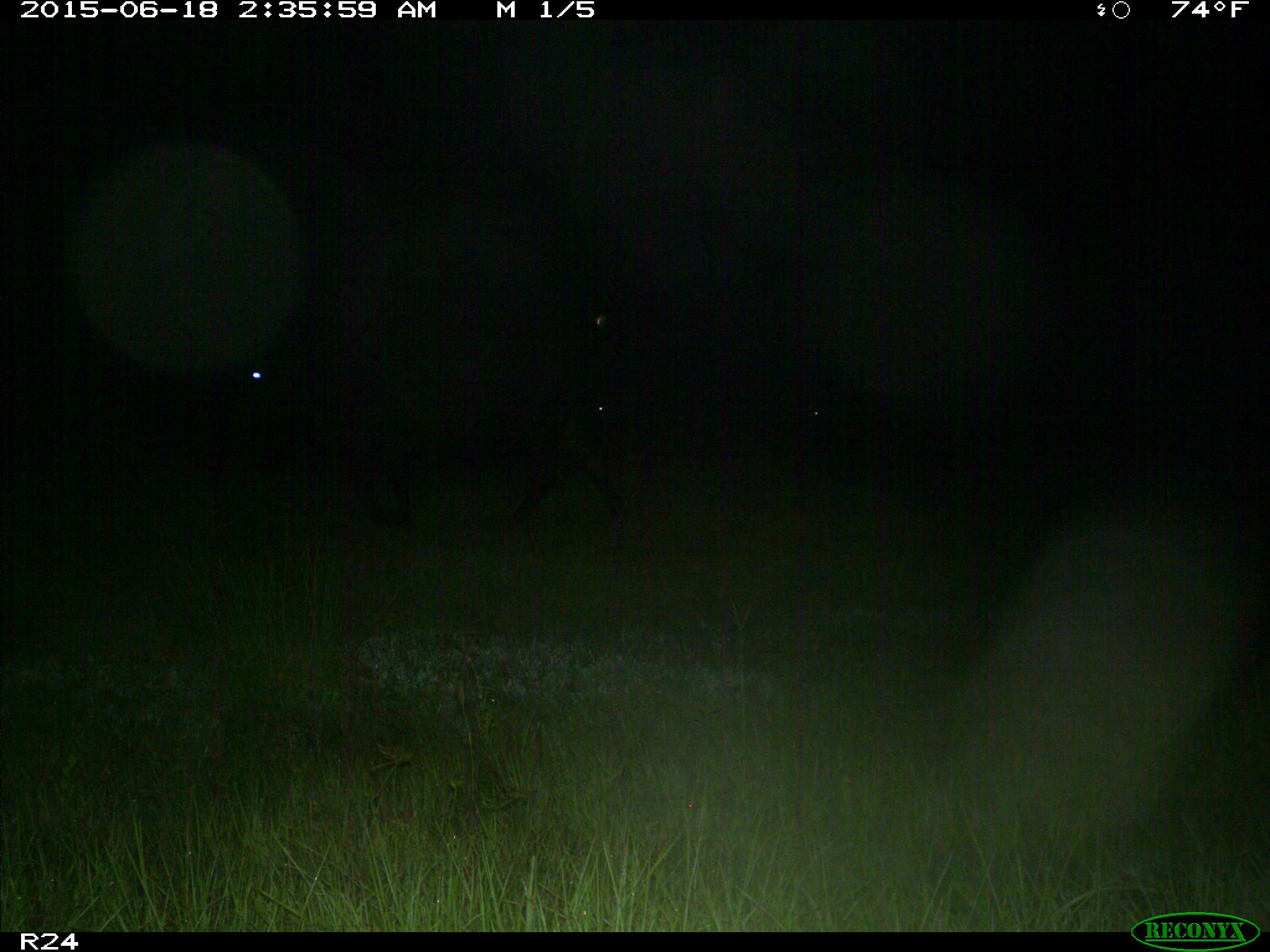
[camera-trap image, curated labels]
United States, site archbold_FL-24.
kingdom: Animalia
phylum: Chordata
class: Mammalia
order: Artiodactyla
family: Bovidae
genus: Bos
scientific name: Bos taurus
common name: domestic cow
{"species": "Bos taurus (domestic cow)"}